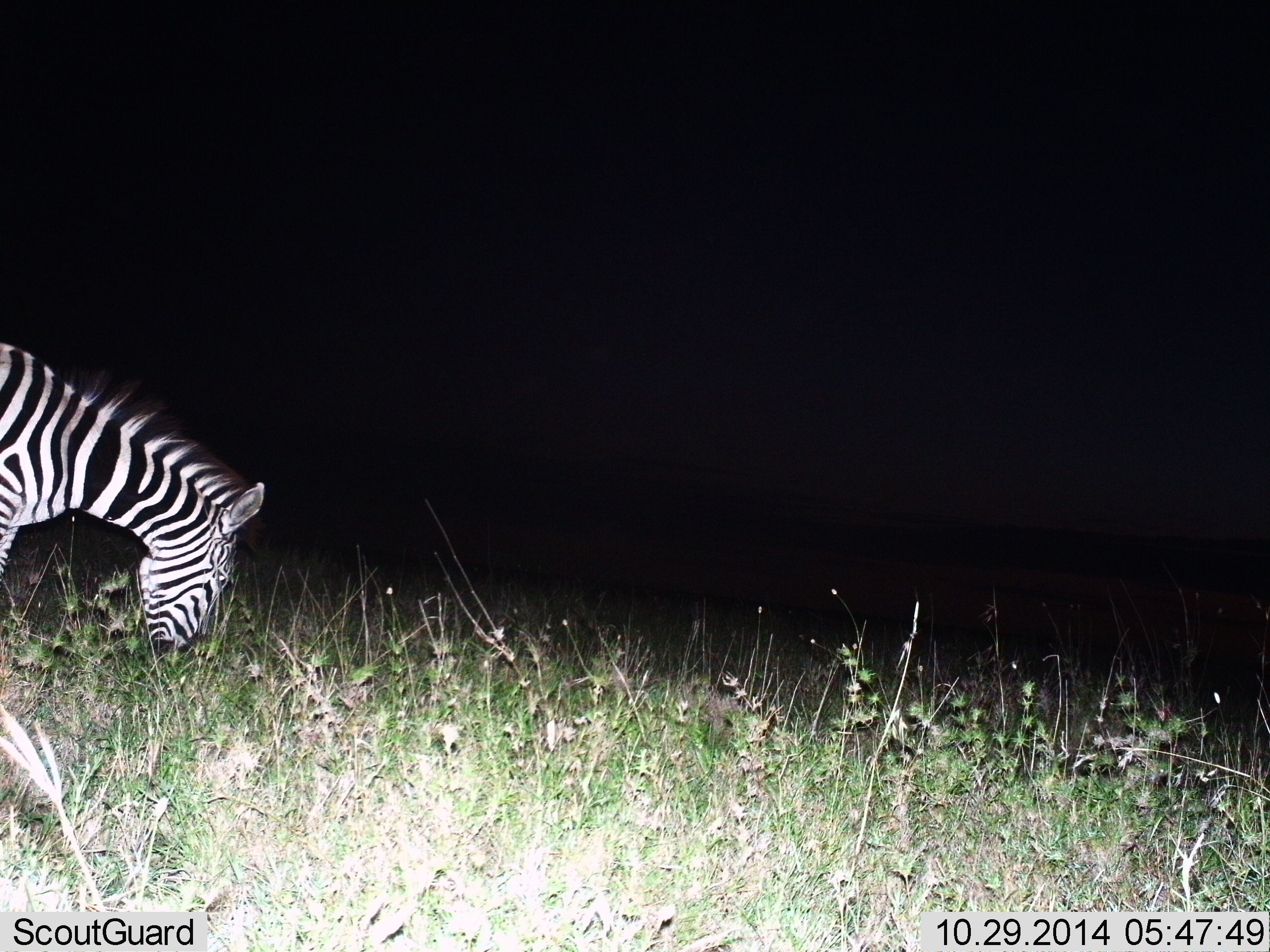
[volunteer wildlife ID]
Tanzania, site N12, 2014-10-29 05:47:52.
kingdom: Animalia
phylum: Chordata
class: Mammalia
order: Perissodactyla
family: Equidae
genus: Equus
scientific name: Equus quagga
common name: plains zebra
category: zebra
Zebra (plains zebra) (Equus quagga), count 1. Behavior (volunteer vote fractions): standing 10%, resting 0%, moving 10%, interacting 0%. Young present (vote fraction): 0%. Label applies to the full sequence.